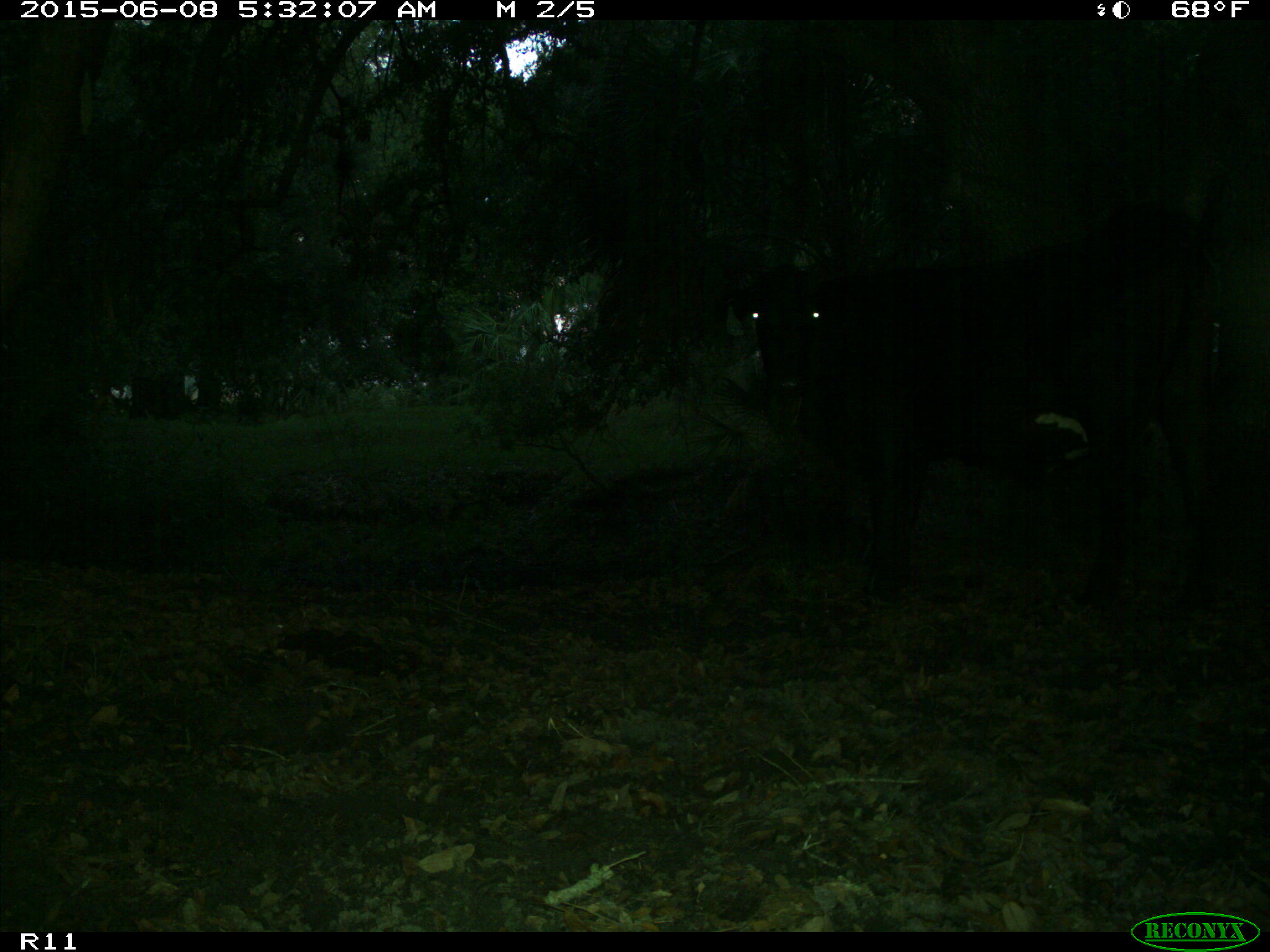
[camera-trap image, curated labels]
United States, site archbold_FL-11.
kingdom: Animalia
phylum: Chordata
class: Mammalia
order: Artiodactyla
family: Bovidae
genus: Bos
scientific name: Bos taurus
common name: domestic cow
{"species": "Bos taurus (domestic cow)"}